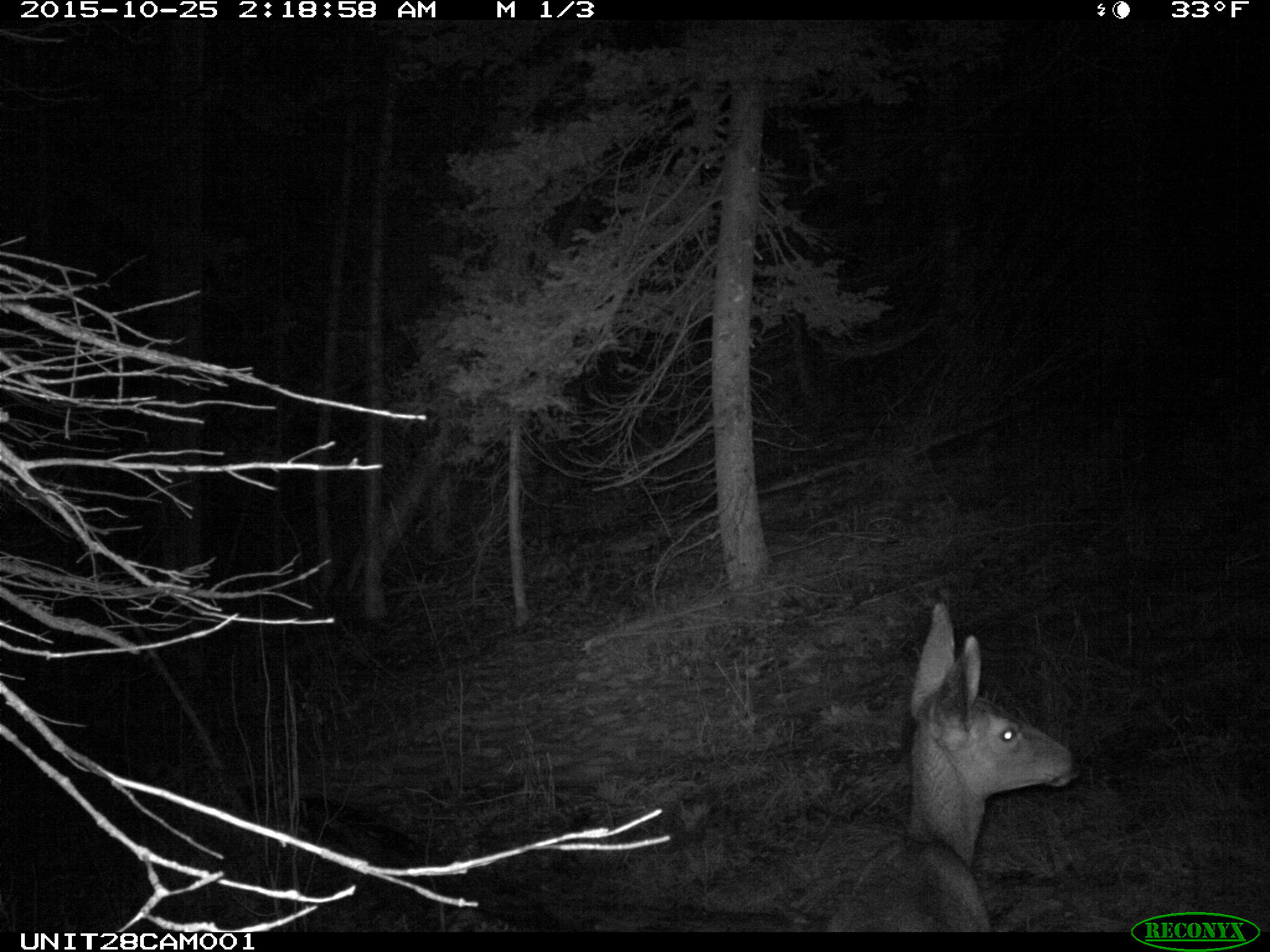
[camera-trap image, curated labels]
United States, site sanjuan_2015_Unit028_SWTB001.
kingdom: Animalia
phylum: Chordata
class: Mammalia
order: Artiodactyla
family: Cervidae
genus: Odocoileus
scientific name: Odocoileus hemionus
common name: mule deer